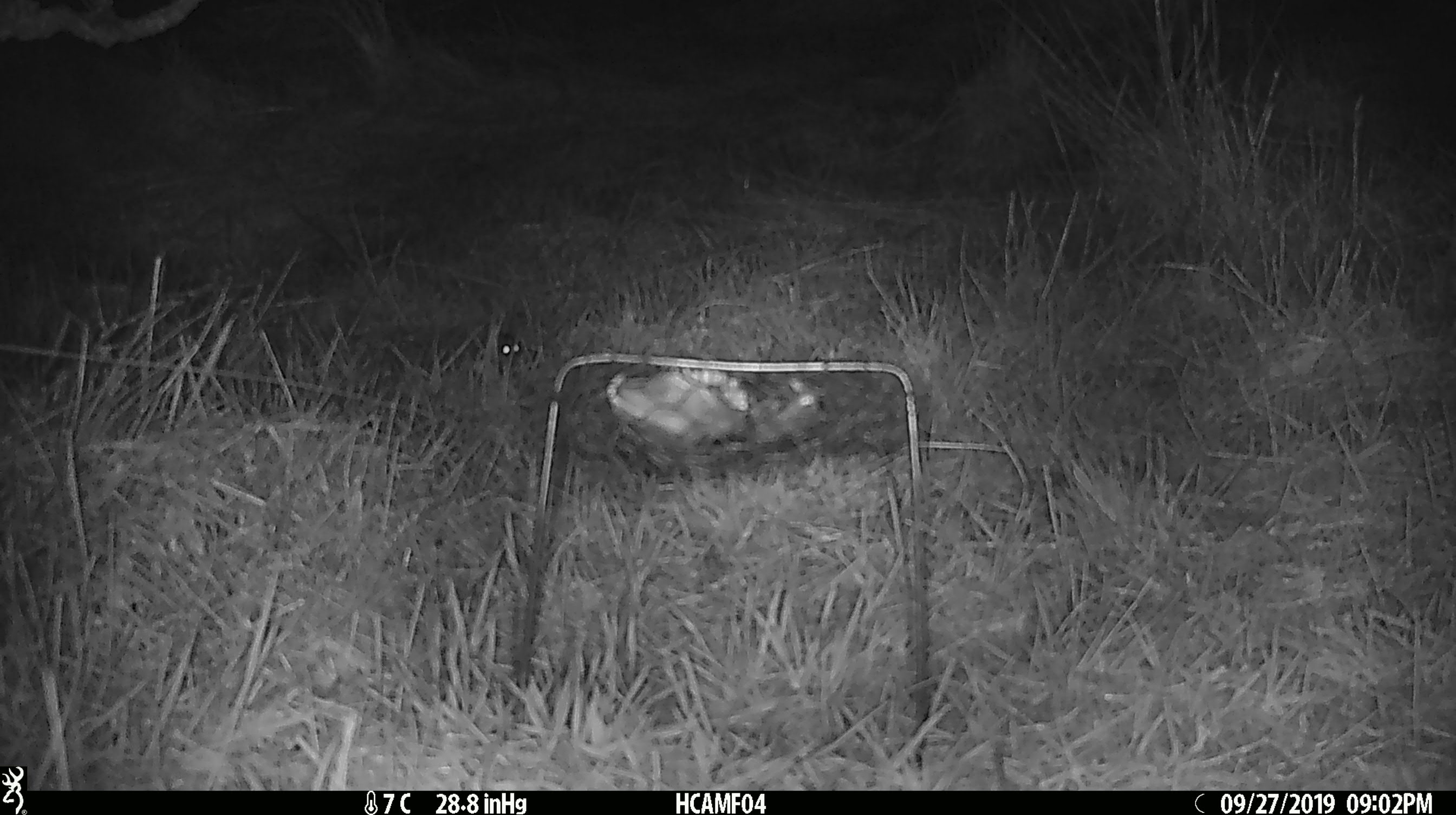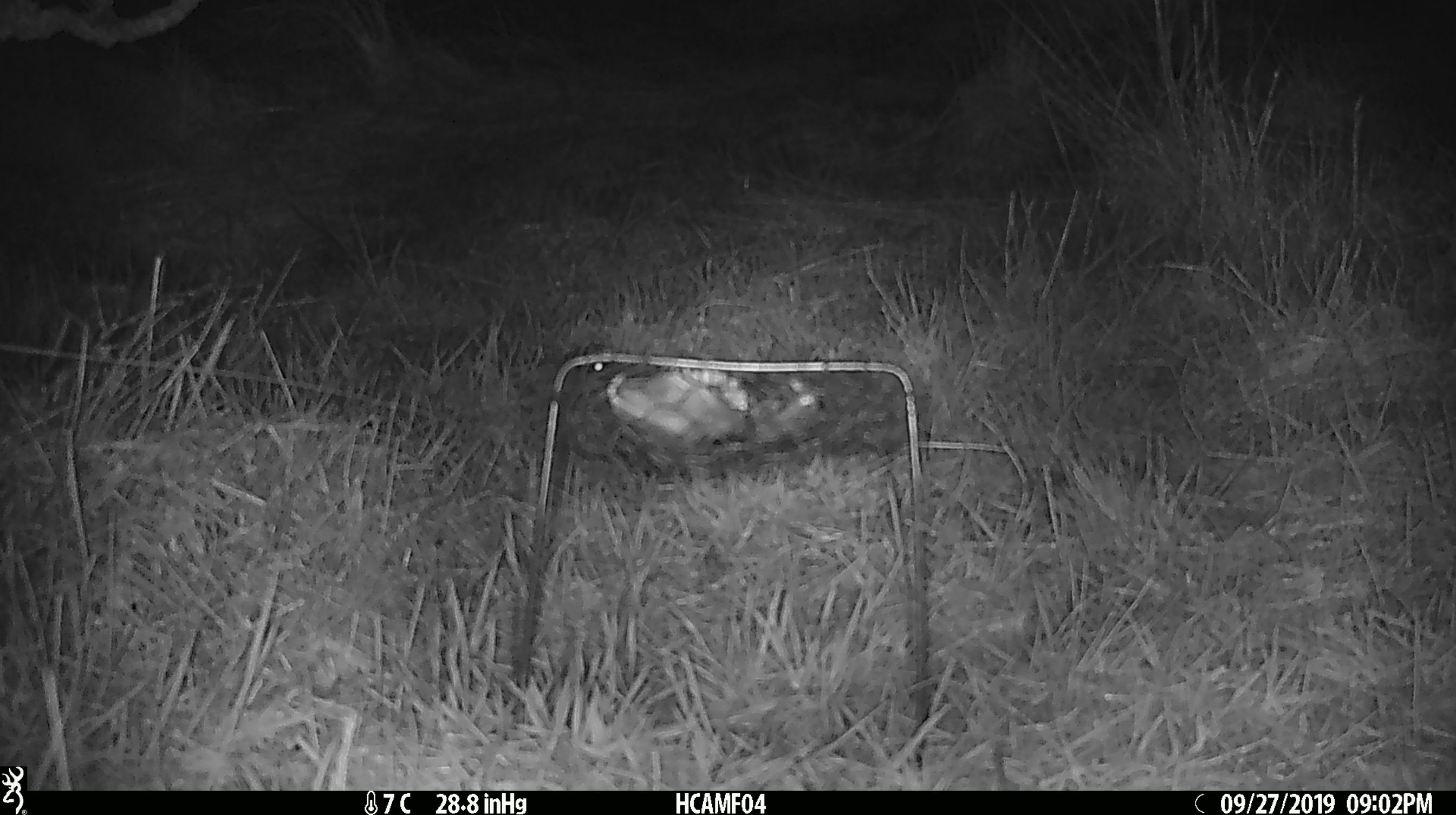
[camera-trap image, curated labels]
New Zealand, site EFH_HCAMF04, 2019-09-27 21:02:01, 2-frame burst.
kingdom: Animalia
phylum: Chordata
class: Mammalia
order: Rodentia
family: Muridae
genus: Mus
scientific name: Mus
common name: mouse